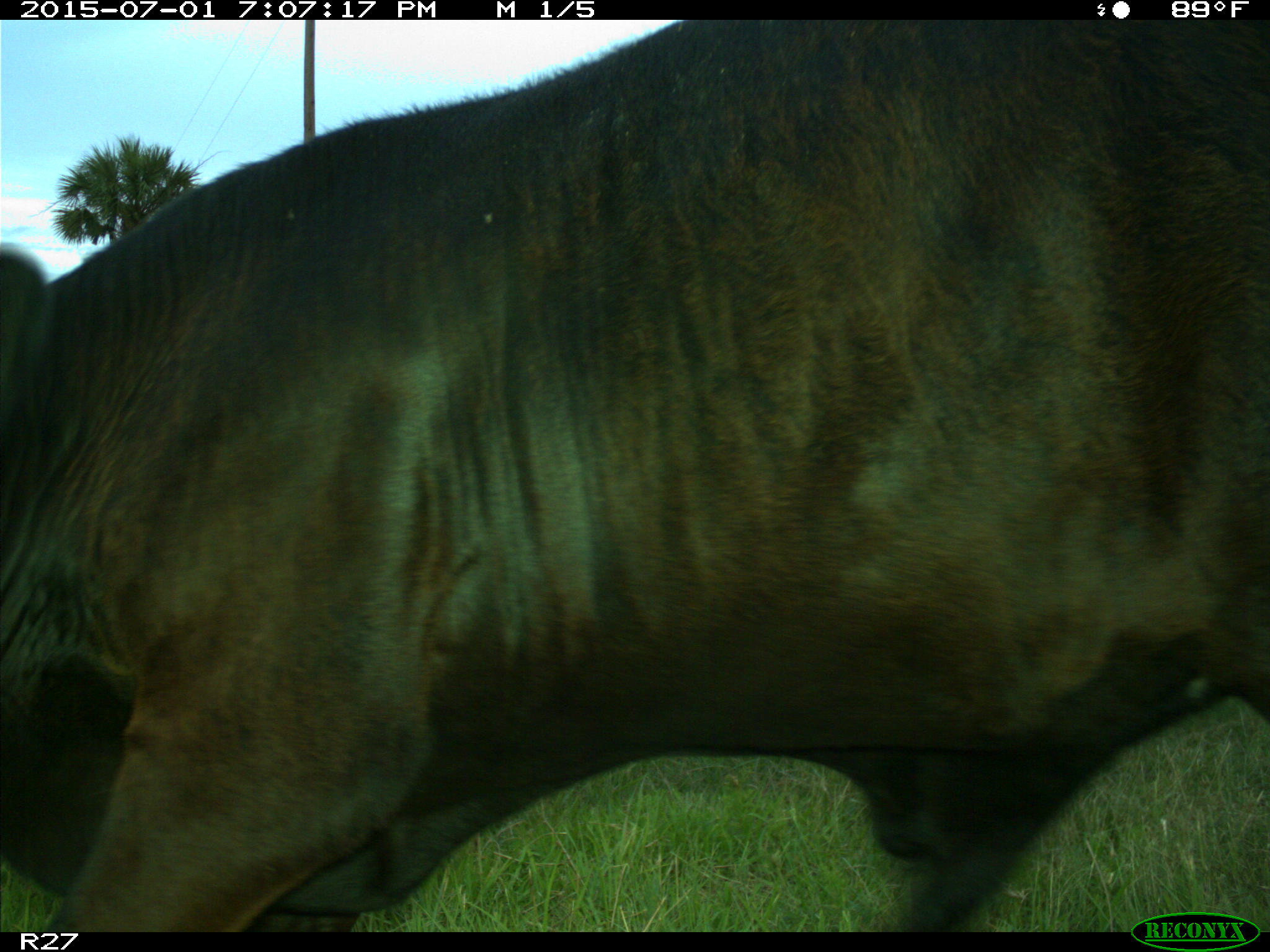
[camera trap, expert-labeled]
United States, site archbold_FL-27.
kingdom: Animalia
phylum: Chordata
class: Mammalia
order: Artiodactyla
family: Bovidae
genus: Bos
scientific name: Bos taurus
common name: domestic cow